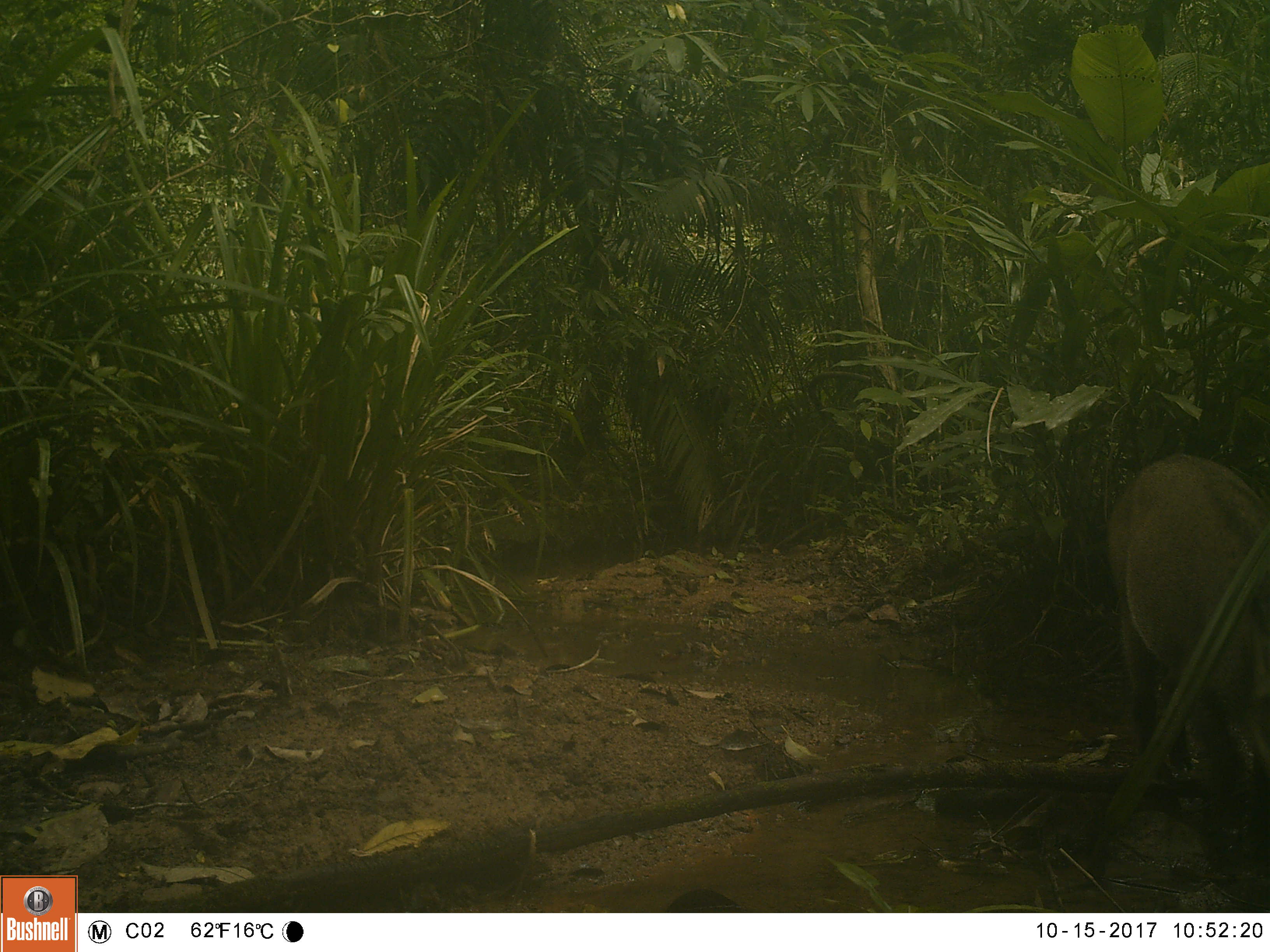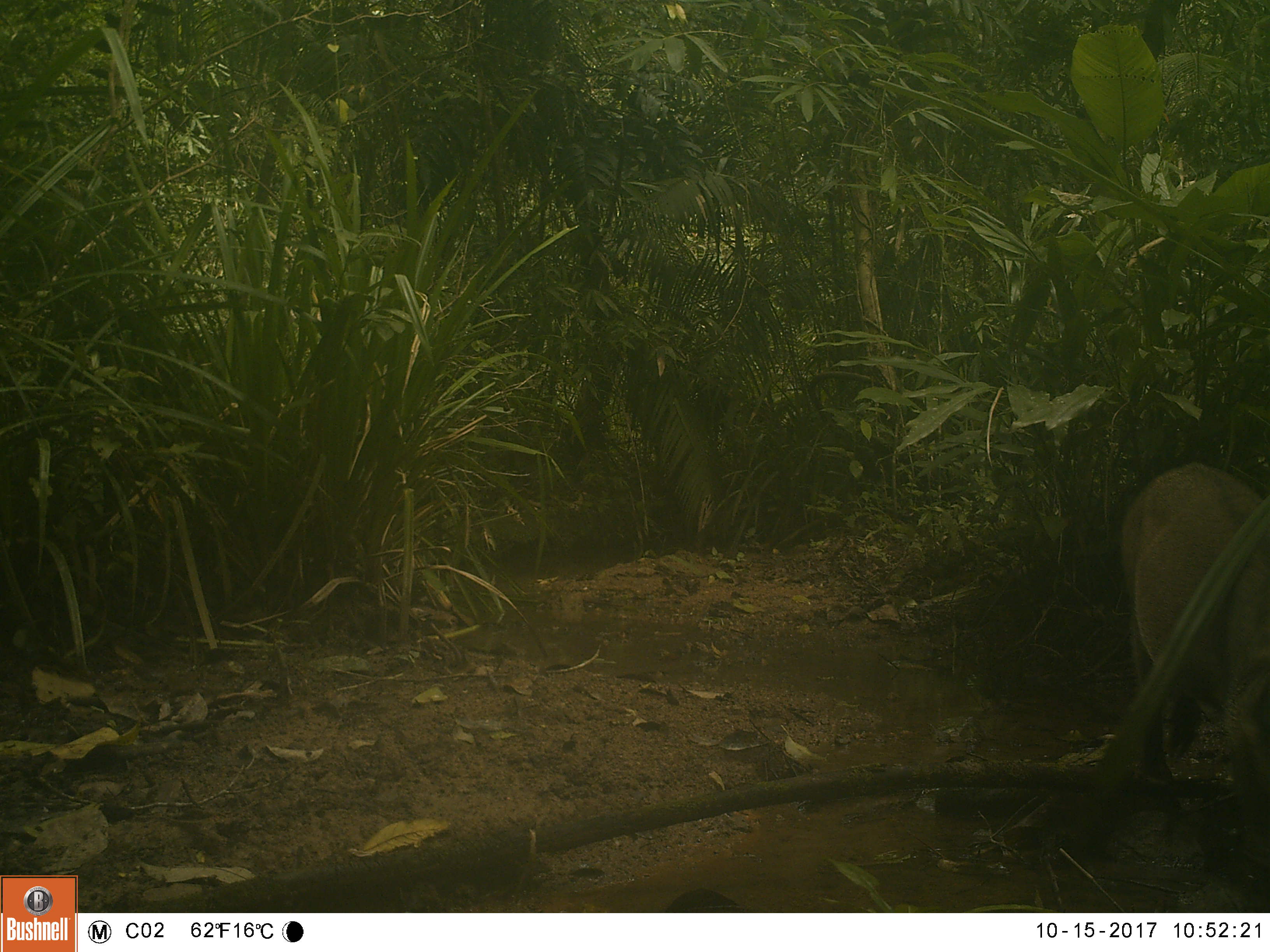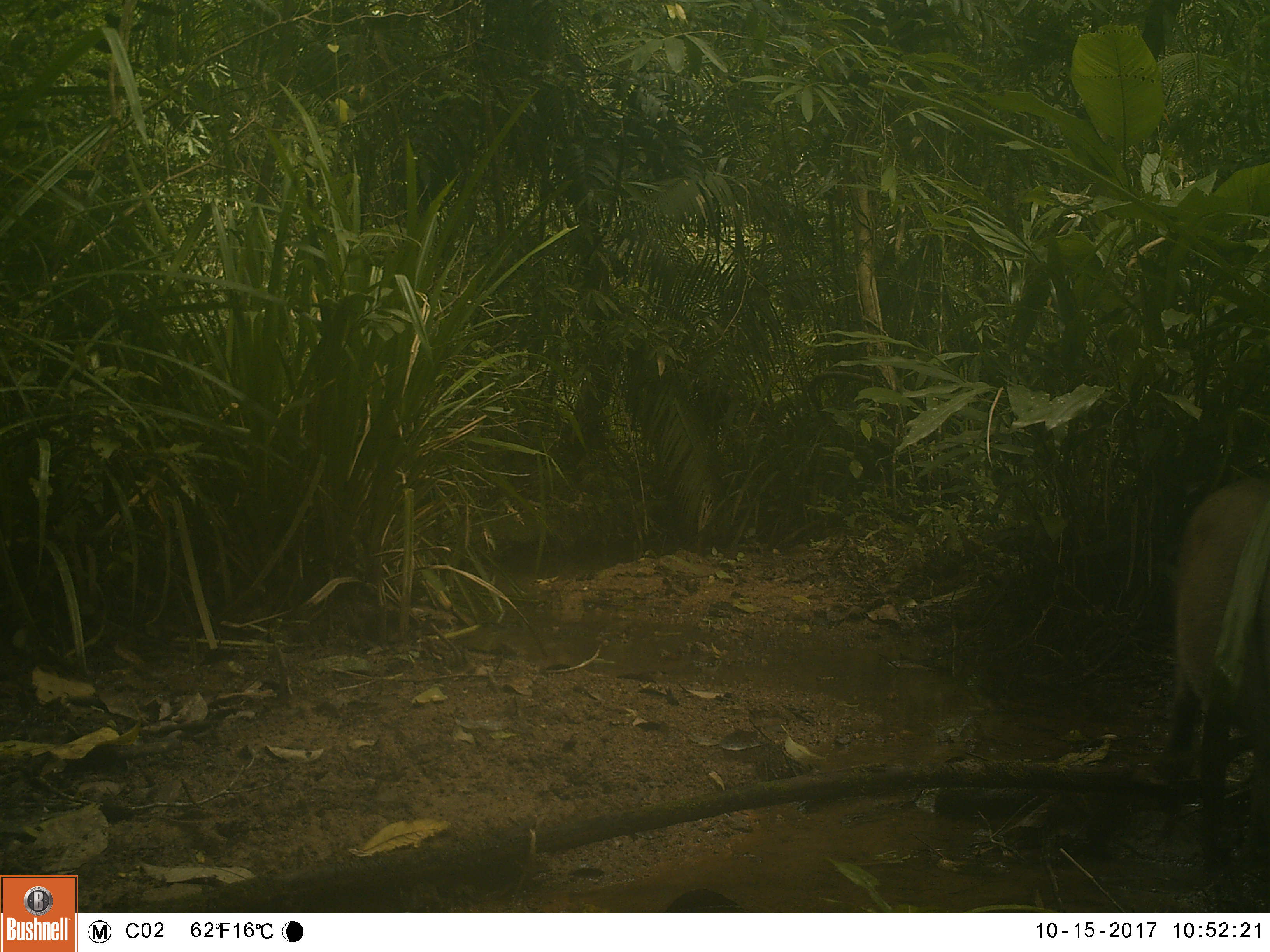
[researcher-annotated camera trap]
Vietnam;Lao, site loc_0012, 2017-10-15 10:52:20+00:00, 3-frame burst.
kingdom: Animalia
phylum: Chordata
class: Mammalia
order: Artiodactyla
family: Suidae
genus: Sus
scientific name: Sus scrofa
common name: eurasian wild pig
Eurasian wild pig (Sus scrofa). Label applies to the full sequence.